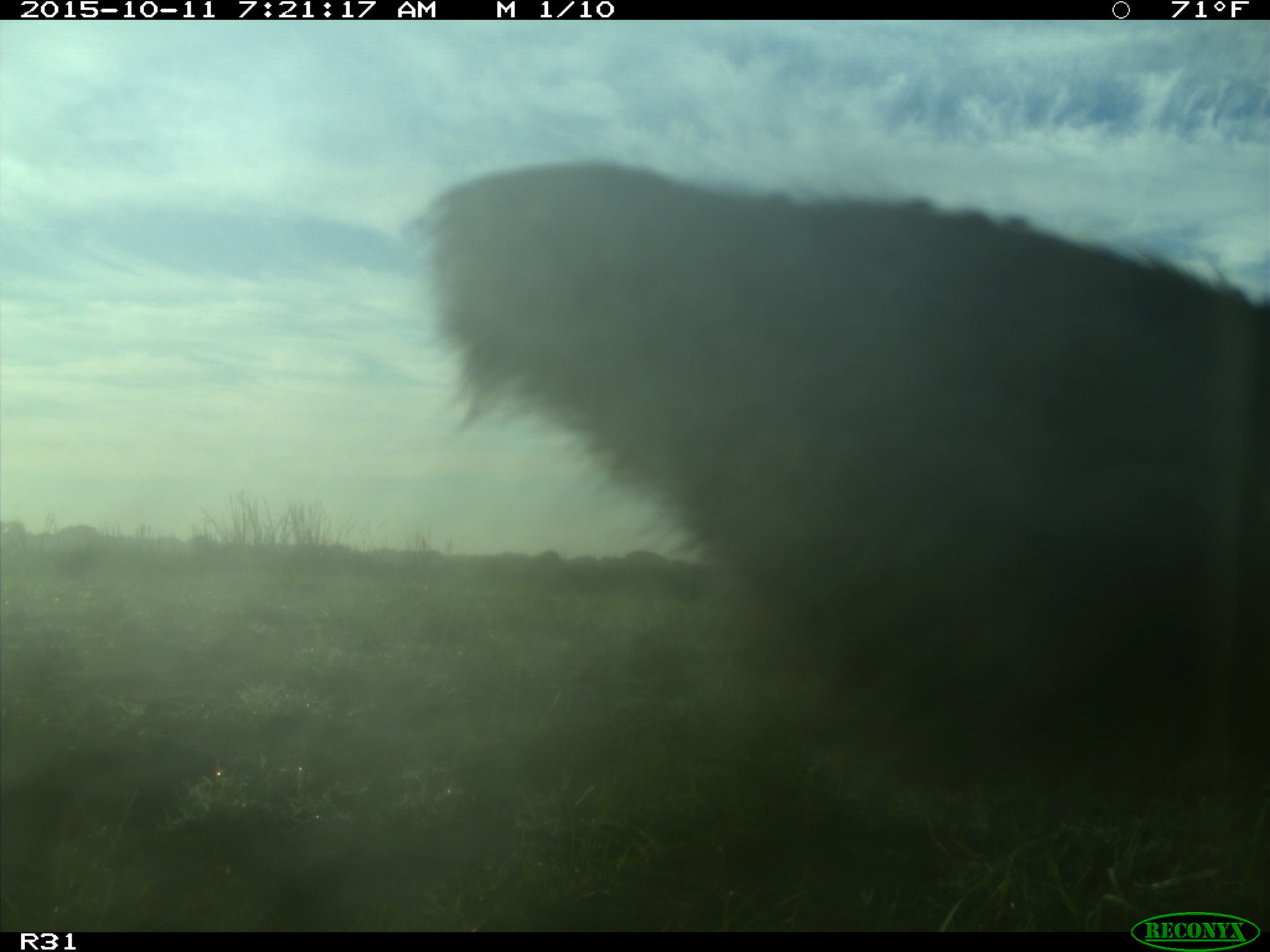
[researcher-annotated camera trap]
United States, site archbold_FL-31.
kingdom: Animalia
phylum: Chordata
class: Mammalia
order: Artiodactyla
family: Bovidae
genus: Bos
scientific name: Bos taurus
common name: domestic cow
Bos taurus (domestic cow).